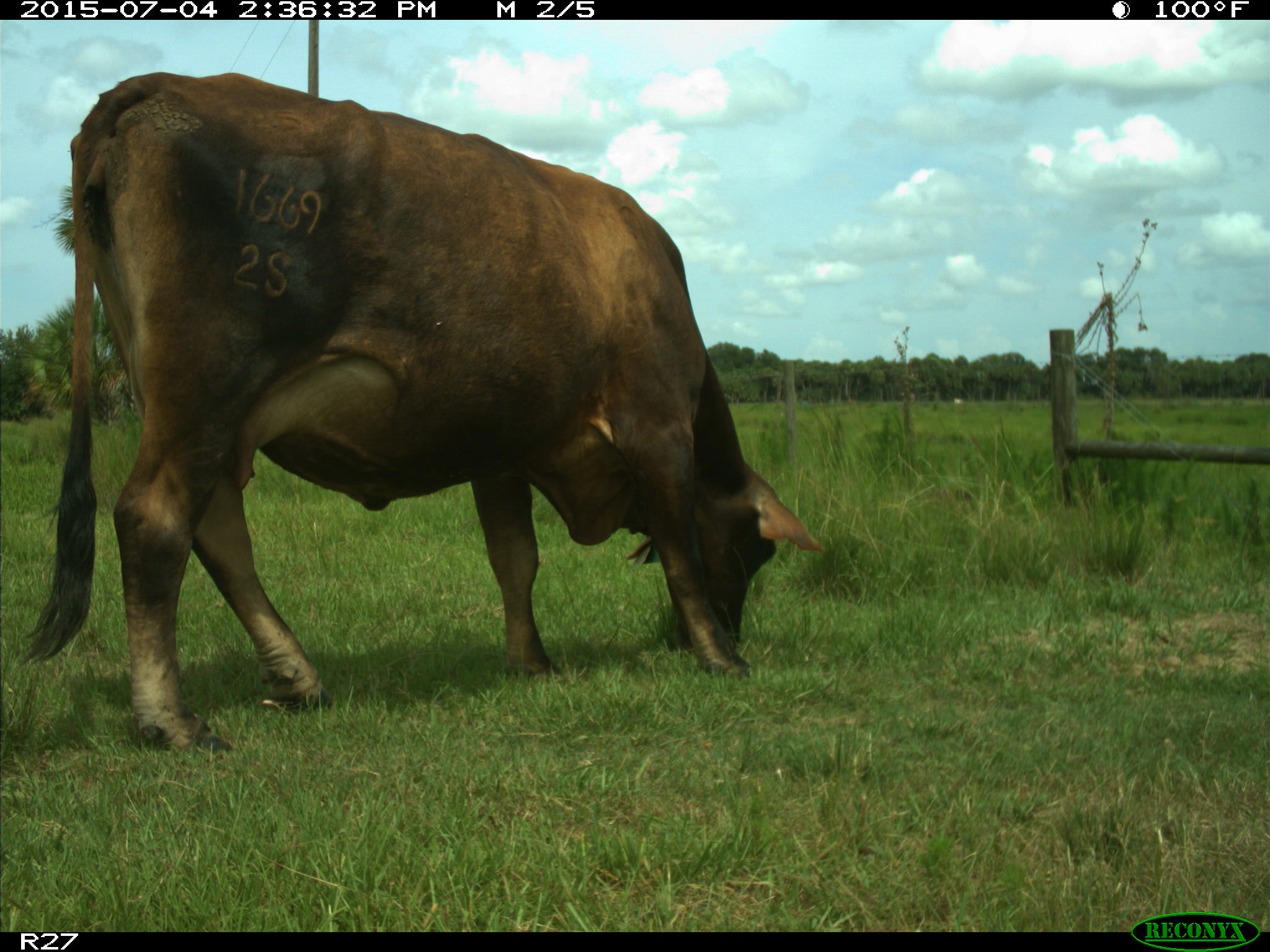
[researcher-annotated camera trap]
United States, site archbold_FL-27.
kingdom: Animalia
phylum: Chordata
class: Mammalia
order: Artiodactyla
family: Bovidae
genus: Bos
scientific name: Bos taurus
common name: domestic cow